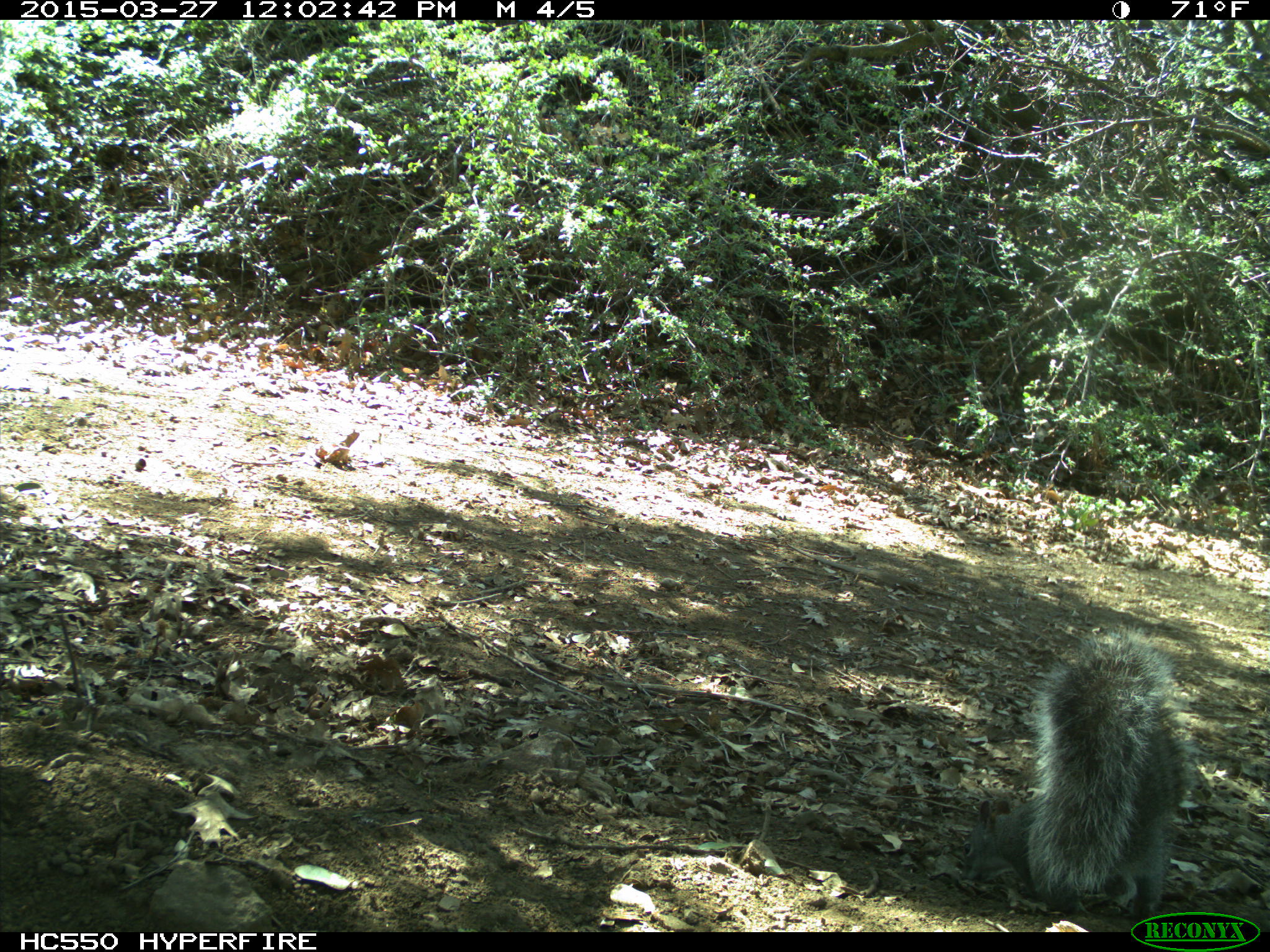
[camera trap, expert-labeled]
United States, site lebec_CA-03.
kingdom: Animalia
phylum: Chordata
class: Mammalia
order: Rodentia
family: Sciuridae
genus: Sciurus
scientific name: Sciurus carolinensis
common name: eastern gray squirrel